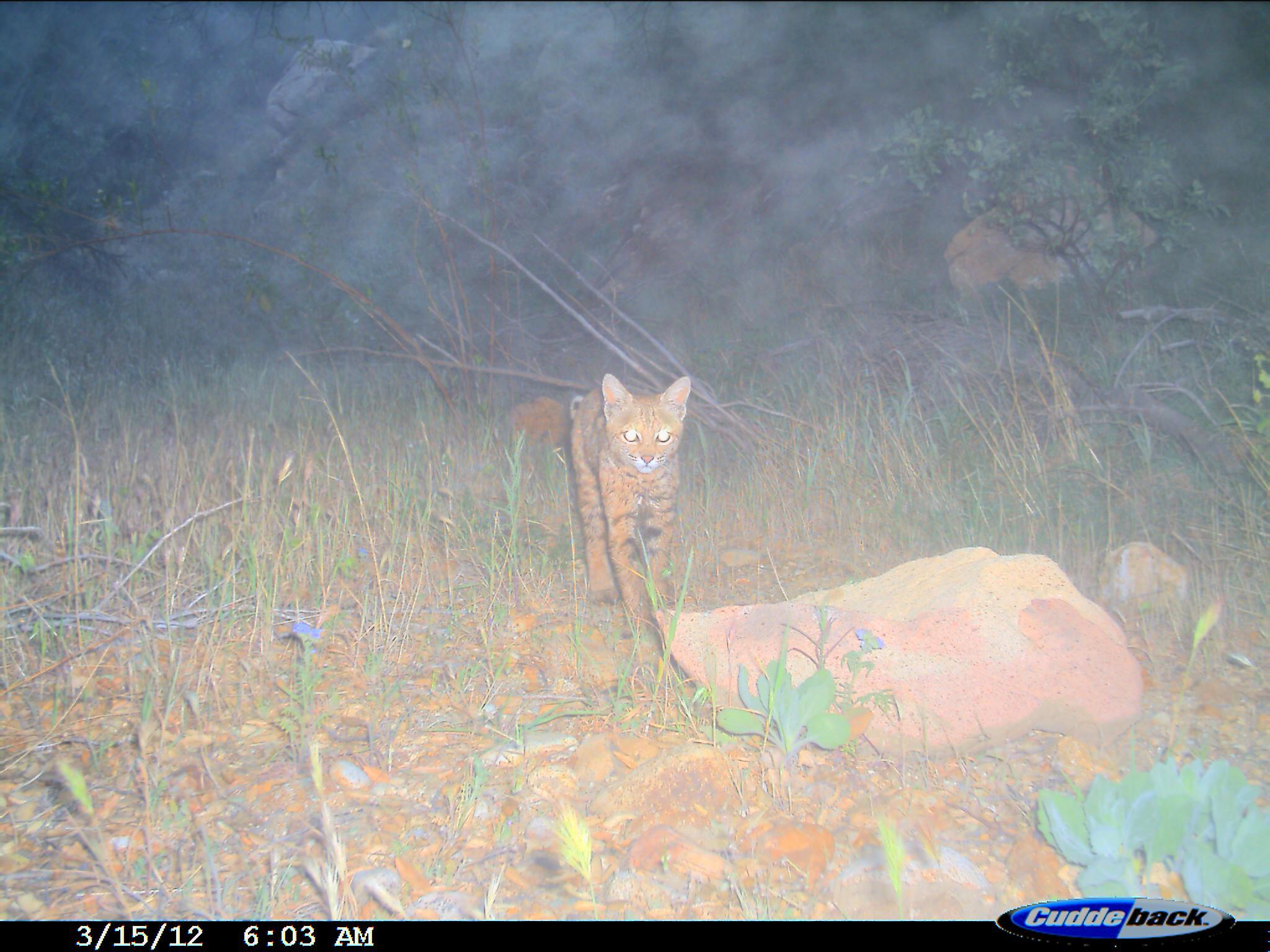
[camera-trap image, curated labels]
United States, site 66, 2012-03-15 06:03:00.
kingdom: Animalia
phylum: Chordata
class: Mammalia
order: Carnivora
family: Felidae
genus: Lynx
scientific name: Lynx rufus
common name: bobcat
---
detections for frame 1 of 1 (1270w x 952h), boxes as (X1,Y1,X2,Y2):
bobcat: (569,372,693,629)